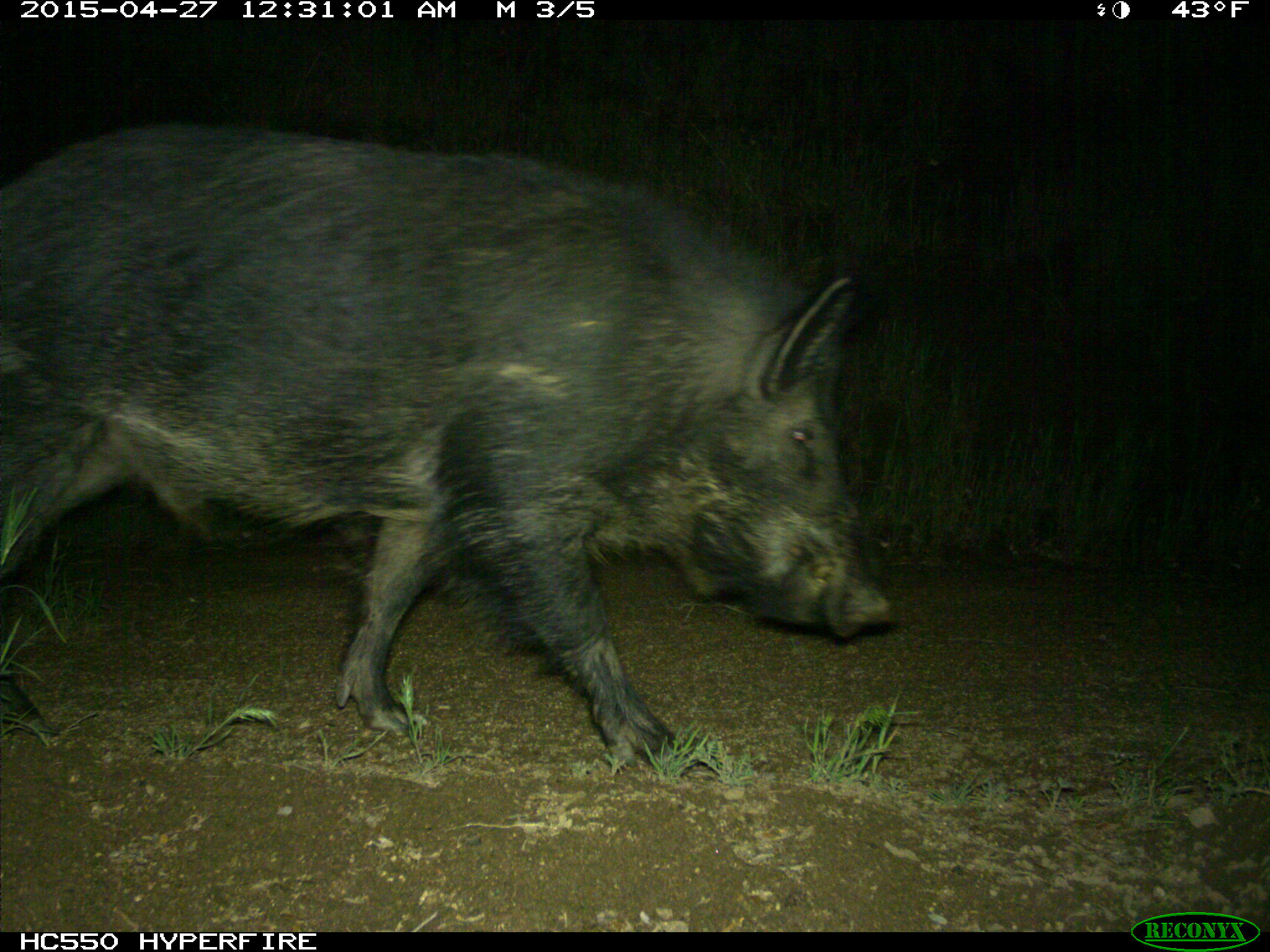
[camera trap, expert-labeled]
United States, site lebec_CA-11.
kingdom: Animalia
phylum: Chordata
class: Mammalia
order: Artiodactyla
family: Suidae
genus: Sus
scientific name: Sus scrofa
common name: wild boar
Sus scrofa (wild boar).